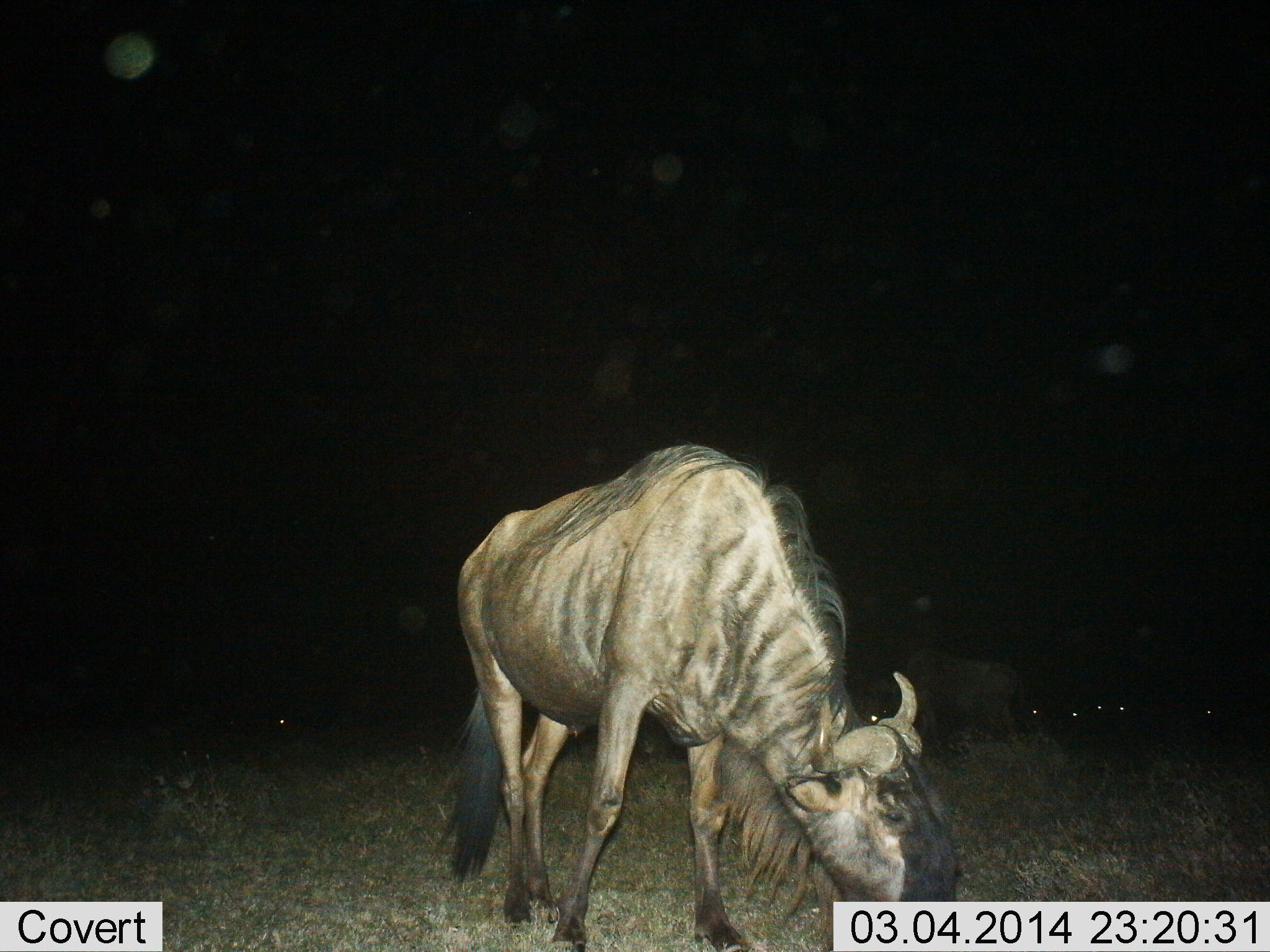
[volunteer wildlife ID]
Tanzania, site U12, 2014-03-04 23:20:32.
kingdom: Animalia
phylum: Chordata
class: Mammalia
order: Artiodactyla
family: Bovidae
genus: Connochaetes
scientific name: Connochaetes taurinus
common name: blue wildebeest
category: wildebeest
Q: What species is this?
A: Wildebeest (blue wildebeest) (Connochaetes taurinus).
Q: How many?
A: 3.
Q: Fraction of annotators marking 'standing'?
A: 20%.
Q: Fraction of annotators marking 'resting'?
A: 0%.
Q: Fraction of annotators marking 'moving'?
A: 0%.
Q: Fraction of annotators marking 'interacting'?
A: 0%.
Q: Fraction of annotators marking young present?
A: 0%.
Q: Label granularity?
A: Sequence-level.